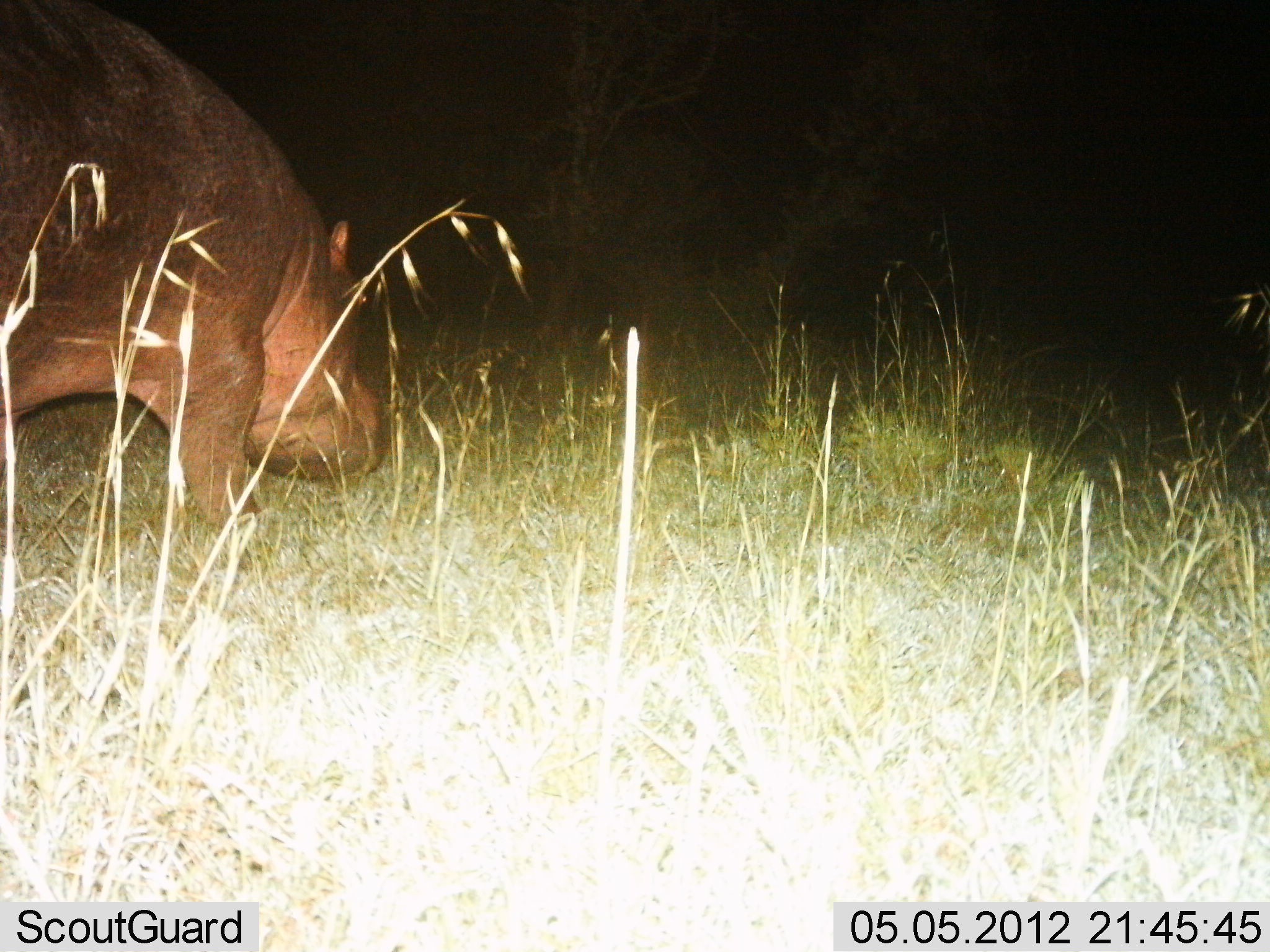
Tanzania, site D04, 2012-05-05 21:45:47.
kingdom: Animalia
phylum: Chordata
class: Mammalia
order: Artiodactyla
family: Hippopotamidae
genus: Hippopotamus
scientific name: Hippopotamus amphibius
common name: hippopotamus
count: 1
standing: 30%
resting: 0%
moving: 40%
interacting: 0%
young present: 0%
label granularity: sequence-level